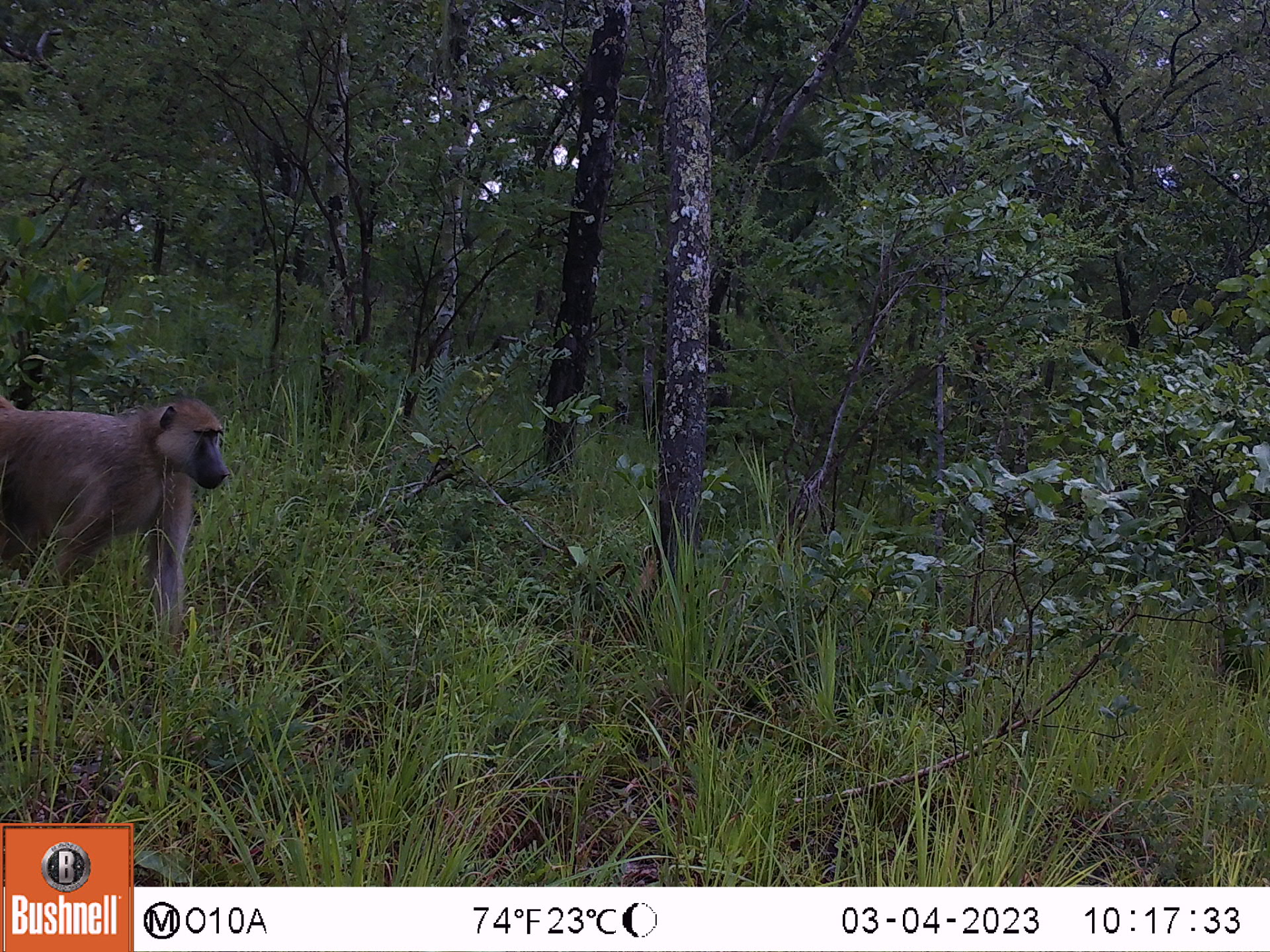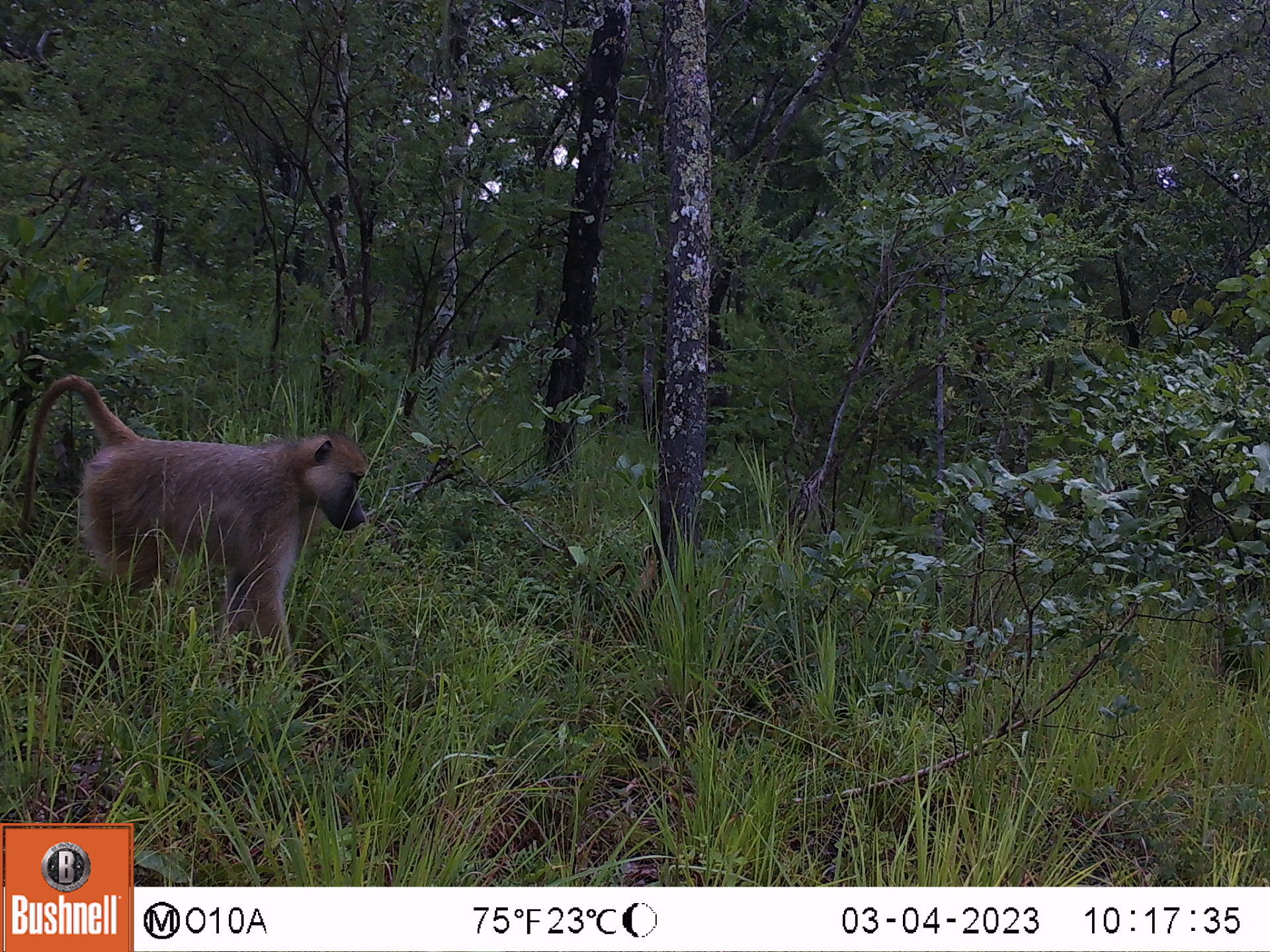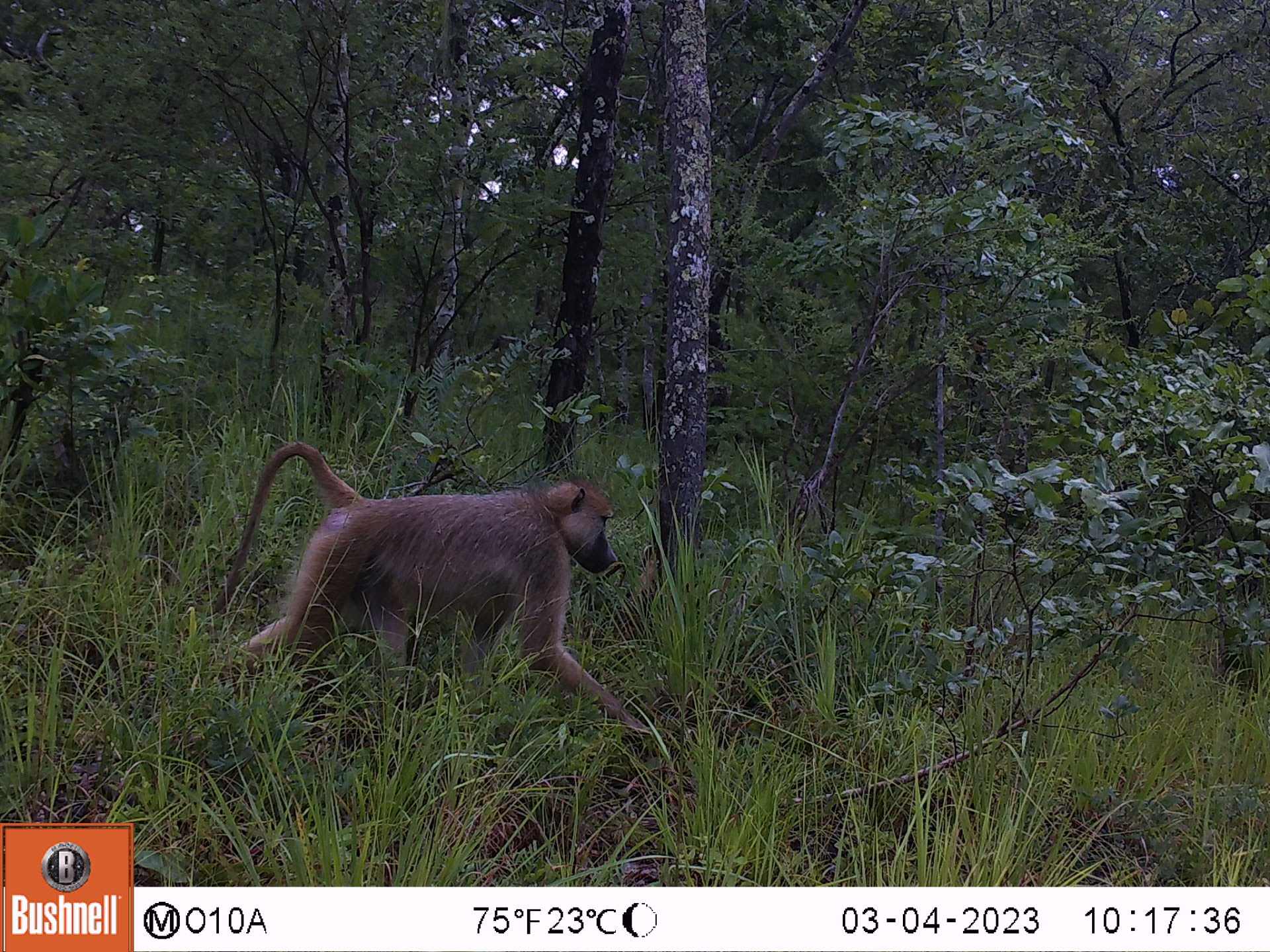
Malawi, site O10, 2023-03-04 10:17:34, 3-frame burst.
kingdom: Animalia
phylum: Chordata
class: Mammalia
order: Primates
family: Cercopithecidae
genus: Papio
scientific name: Papio cynocephalus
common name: yellow baboon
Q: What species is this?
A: Yellow baboon (Papio cynocephalus).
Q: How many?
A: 1.